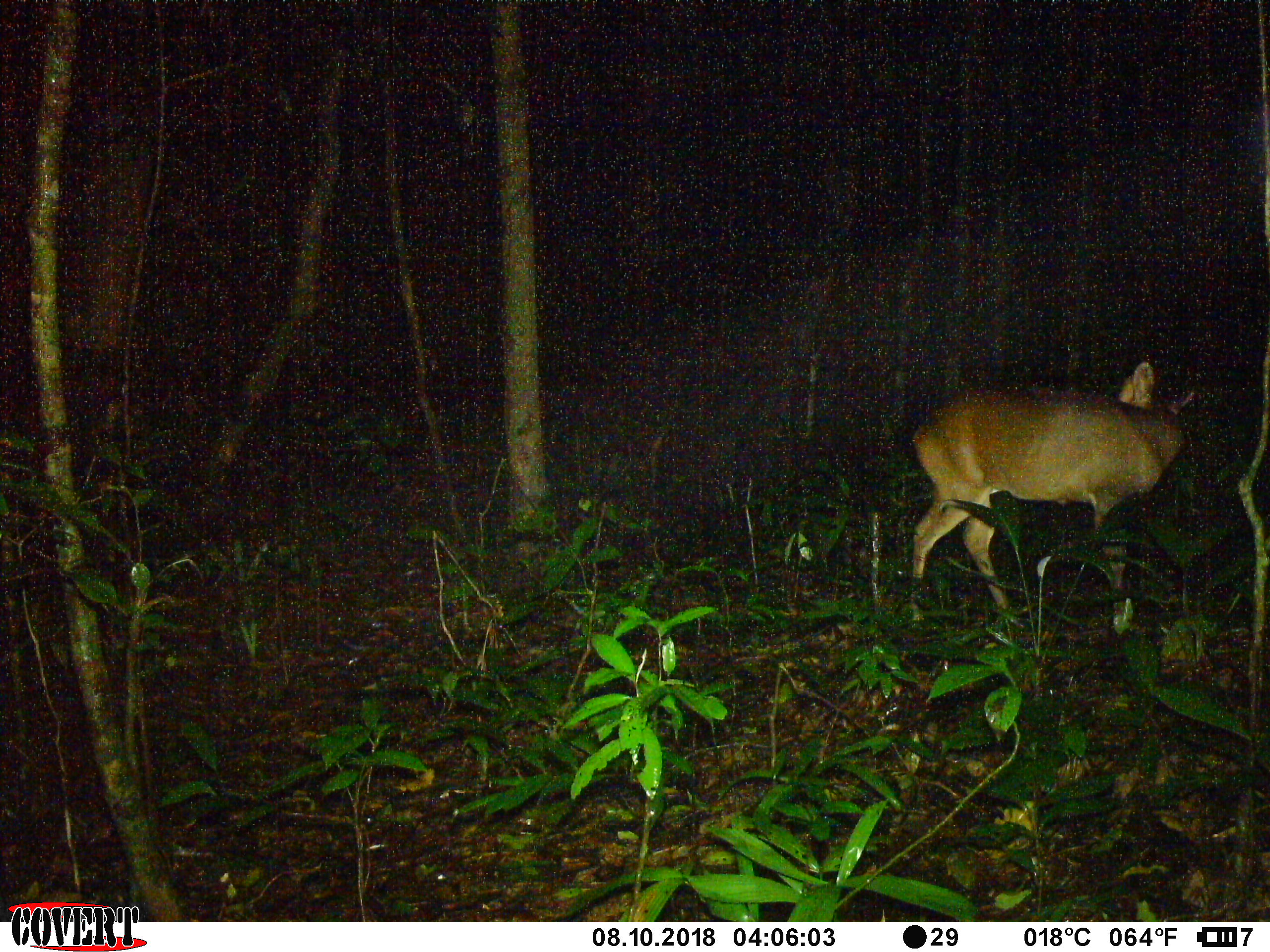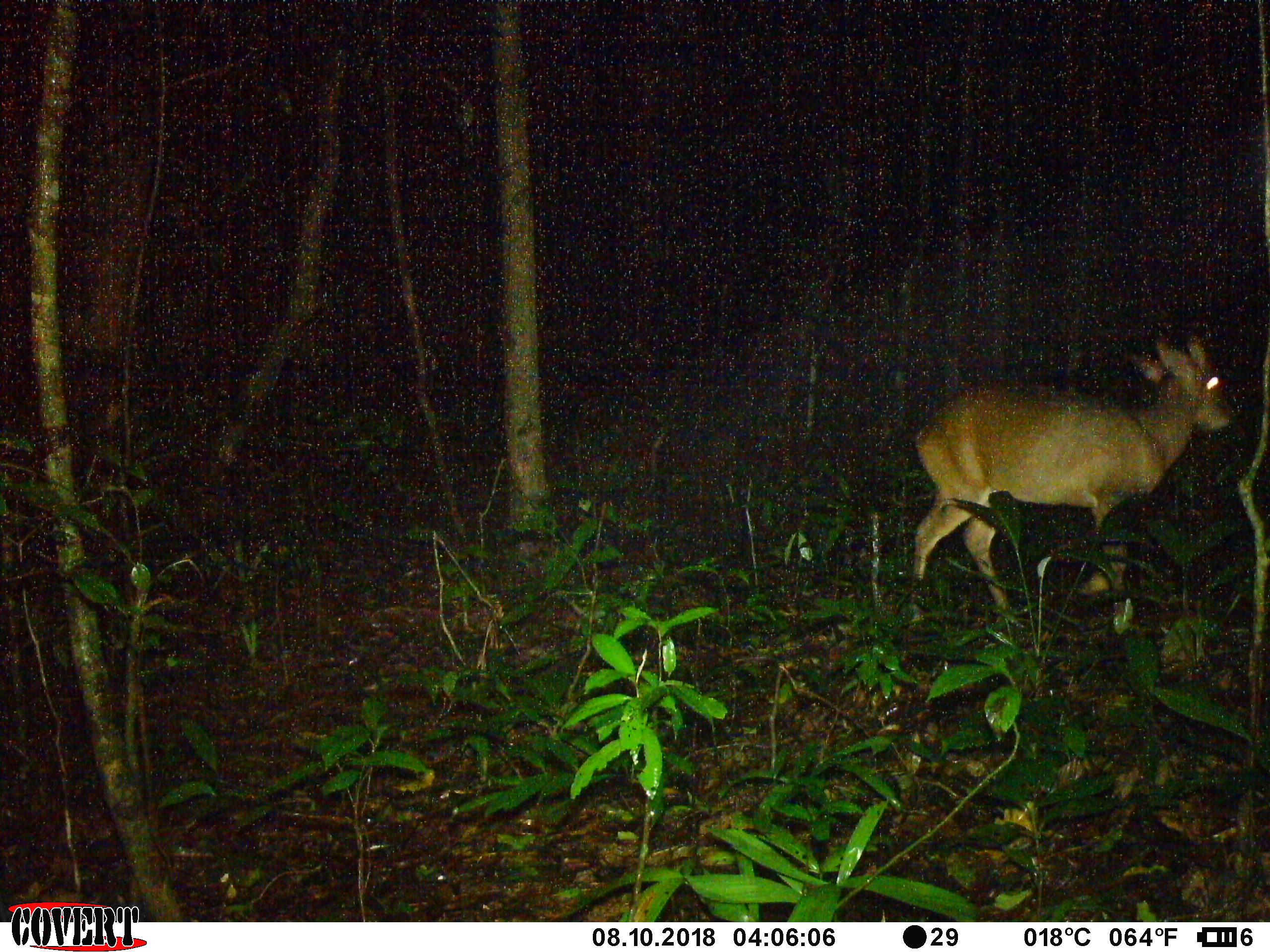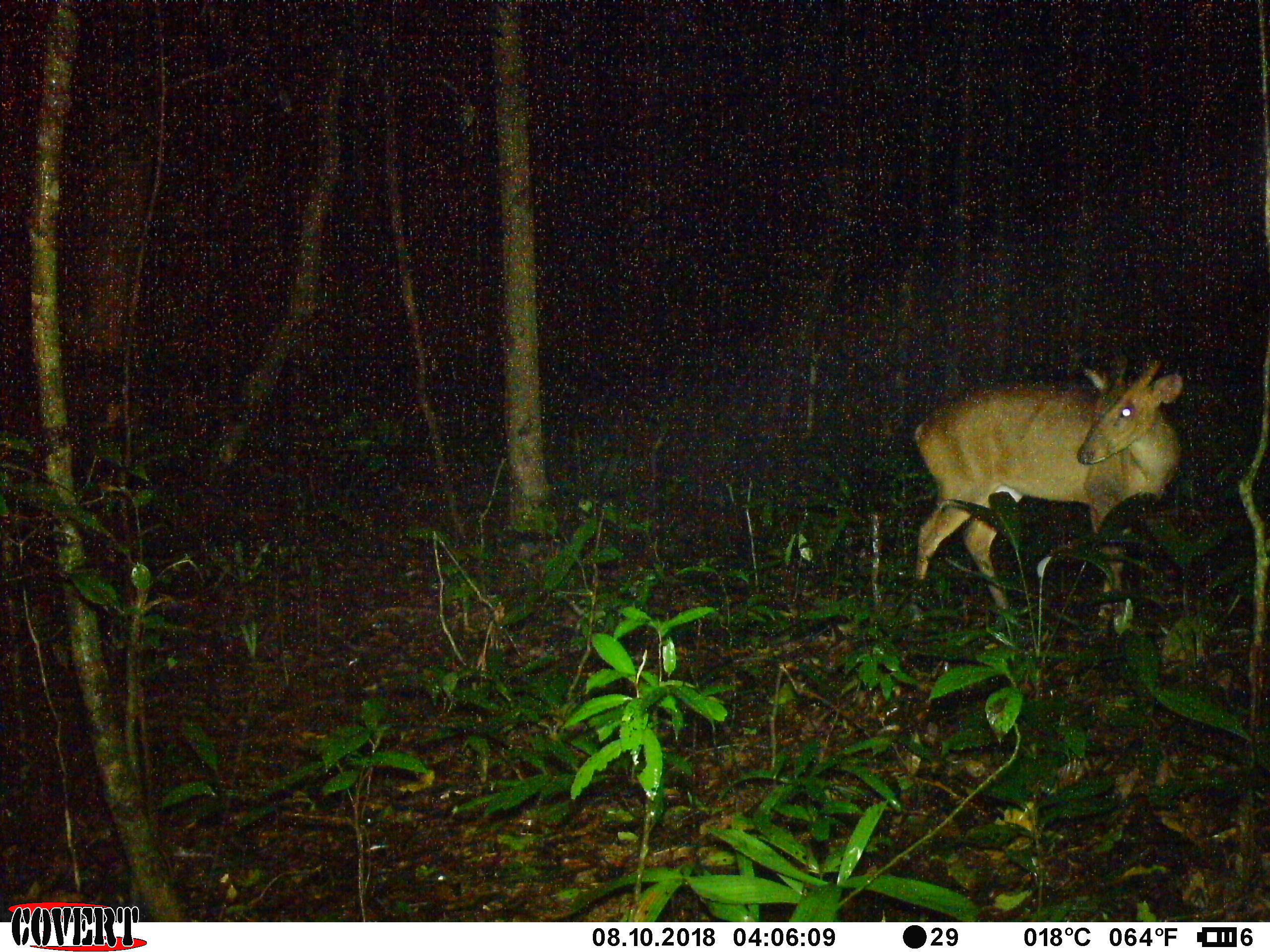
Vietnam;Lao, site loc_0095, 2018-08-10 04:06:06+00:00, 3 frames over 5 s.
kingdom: Animalia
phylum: Chordata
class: Mammalia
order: Artiodactyla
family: Cervidae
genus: Muntiacus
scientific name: Muntiacus vuquangensis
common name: large-antlered muntjac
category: large antlered muntjac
Large antlered muntjac (large-antlered muntjac) (Muntiacus vuquangensis). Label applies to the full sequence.